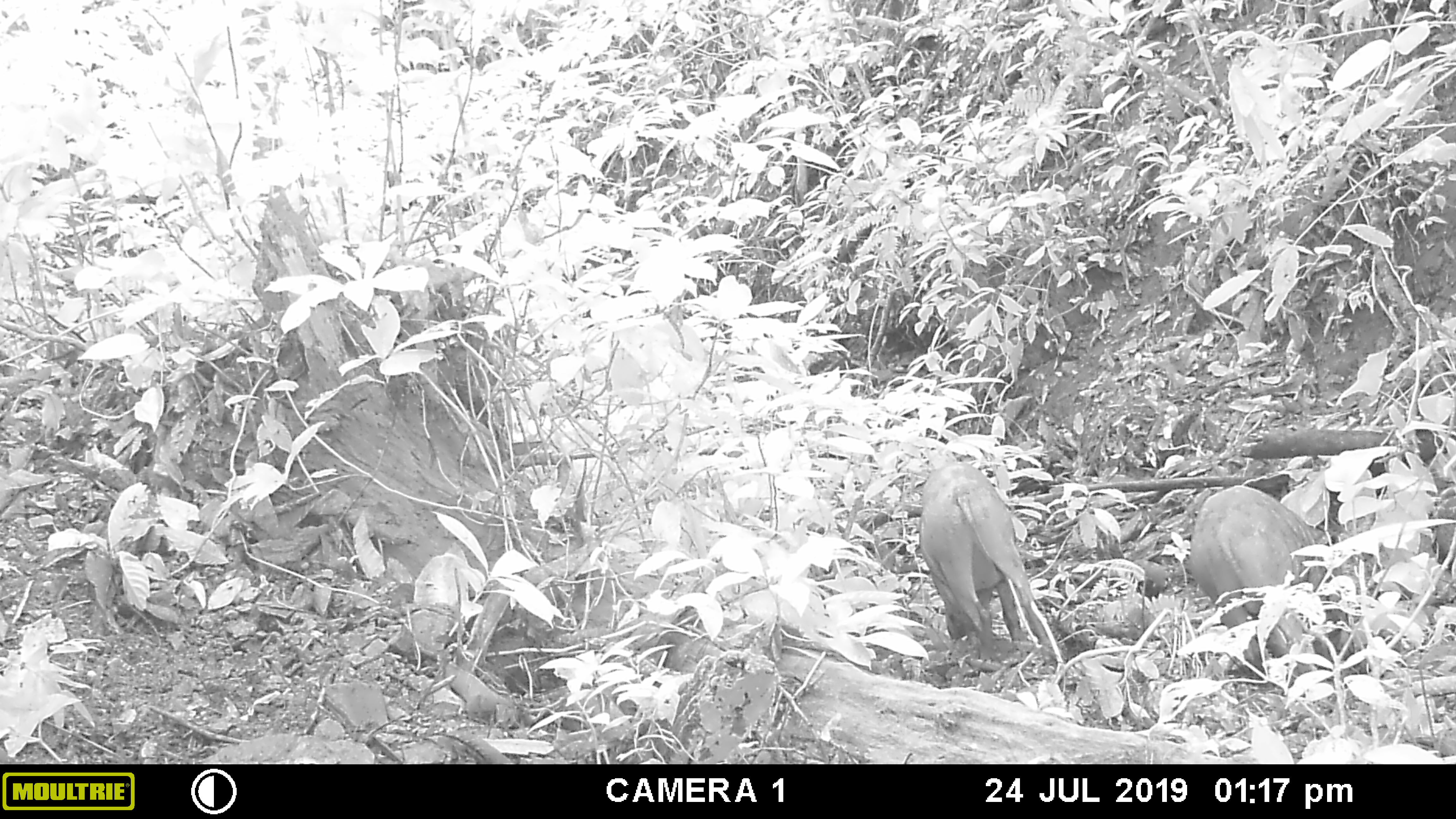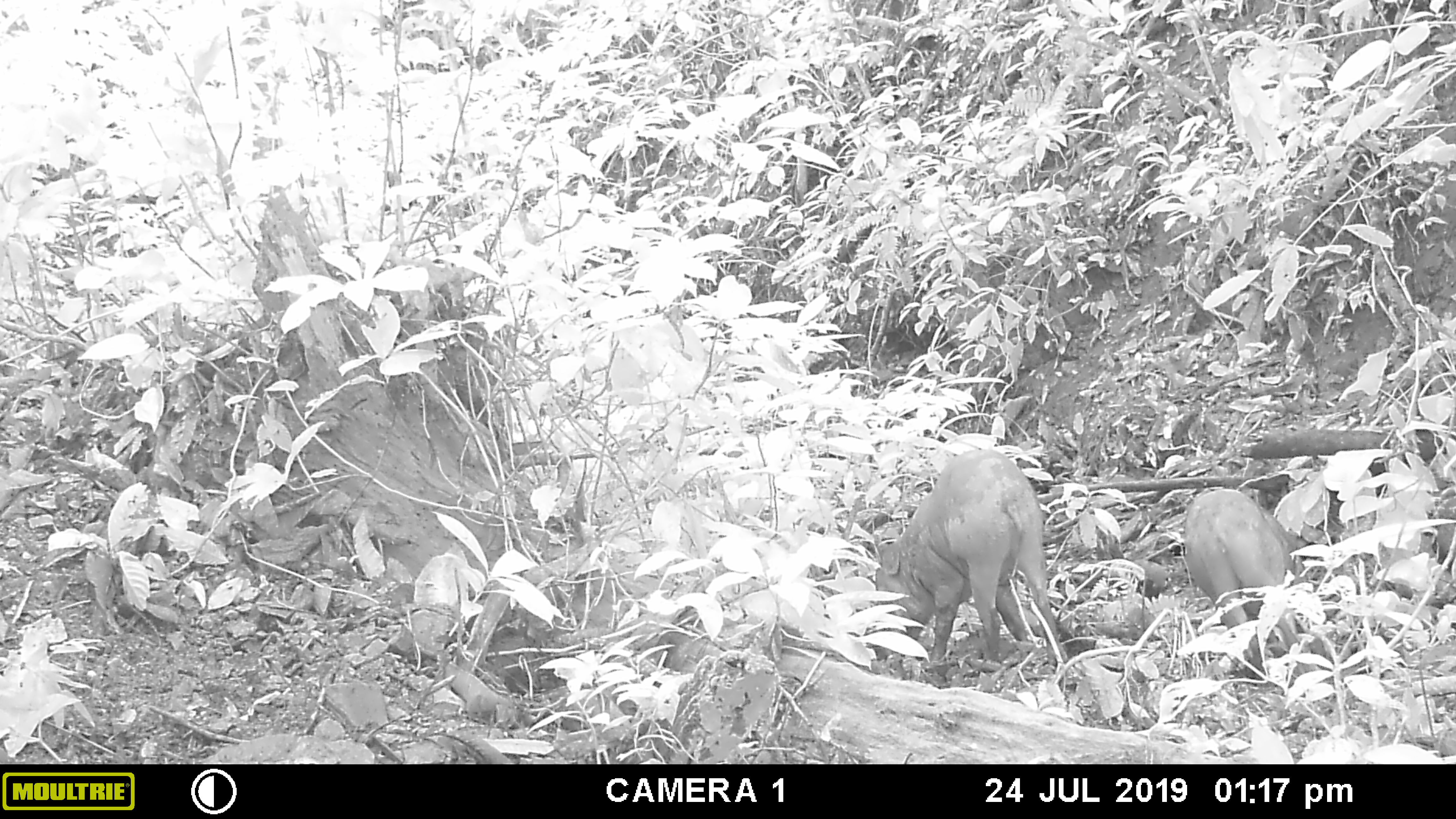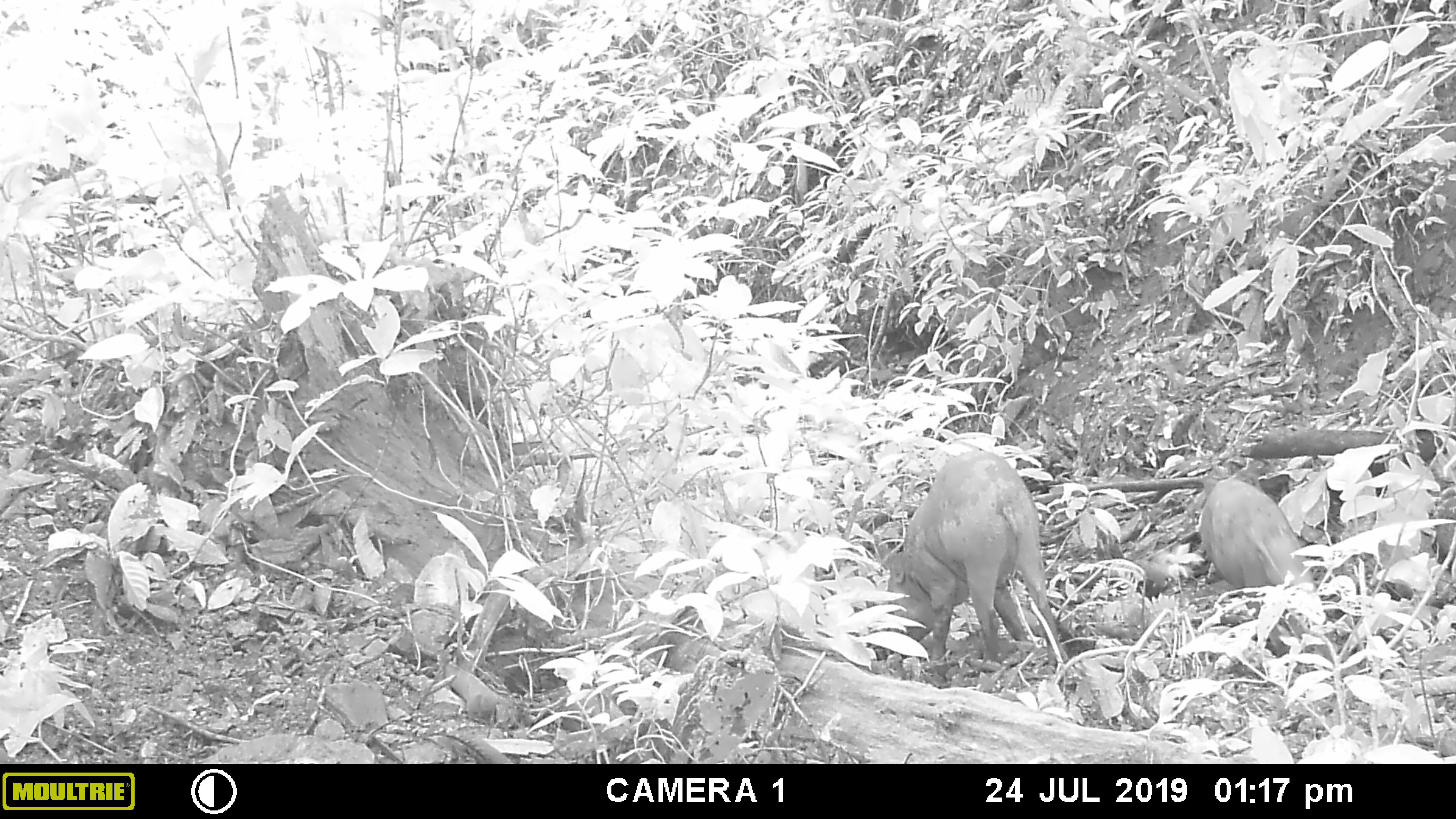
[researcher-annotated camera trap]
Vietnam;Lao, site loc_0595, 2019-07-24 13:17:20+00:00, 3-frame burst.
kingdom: Animalia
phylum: Chordata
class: Mammalia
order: Artiodactyla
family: Suidae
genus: Sus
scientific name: Sus scrofa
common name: eurasian wild pig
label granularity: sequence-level